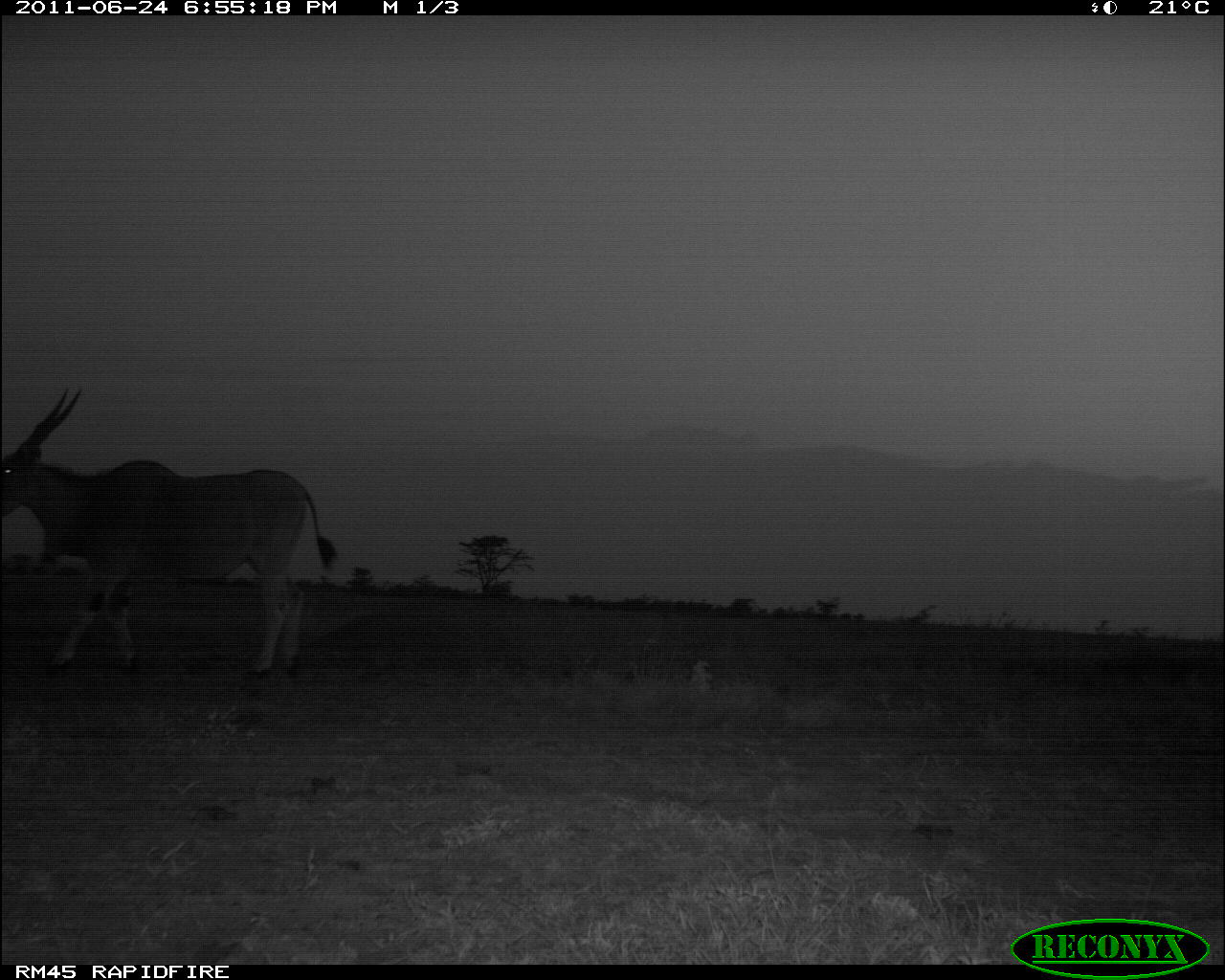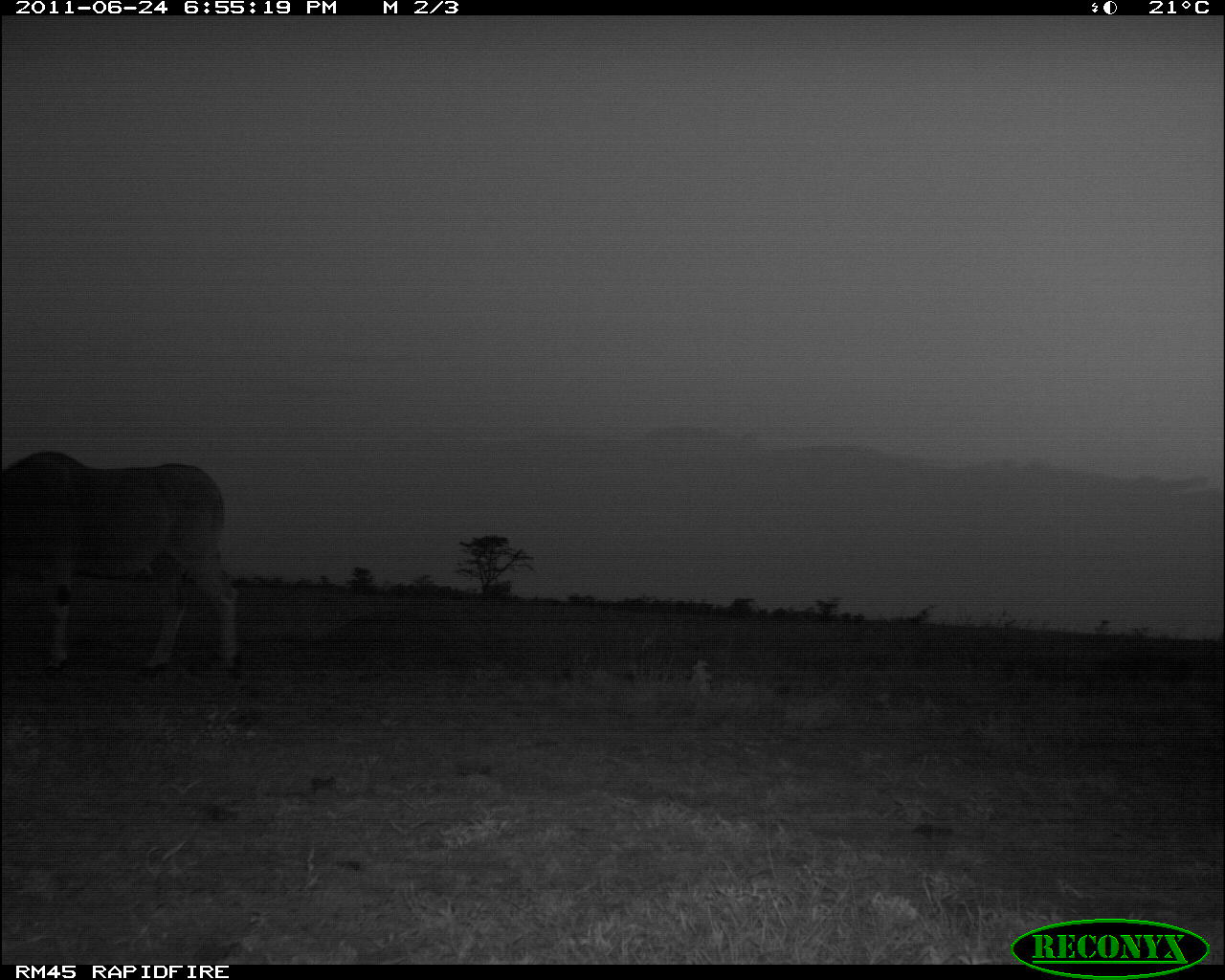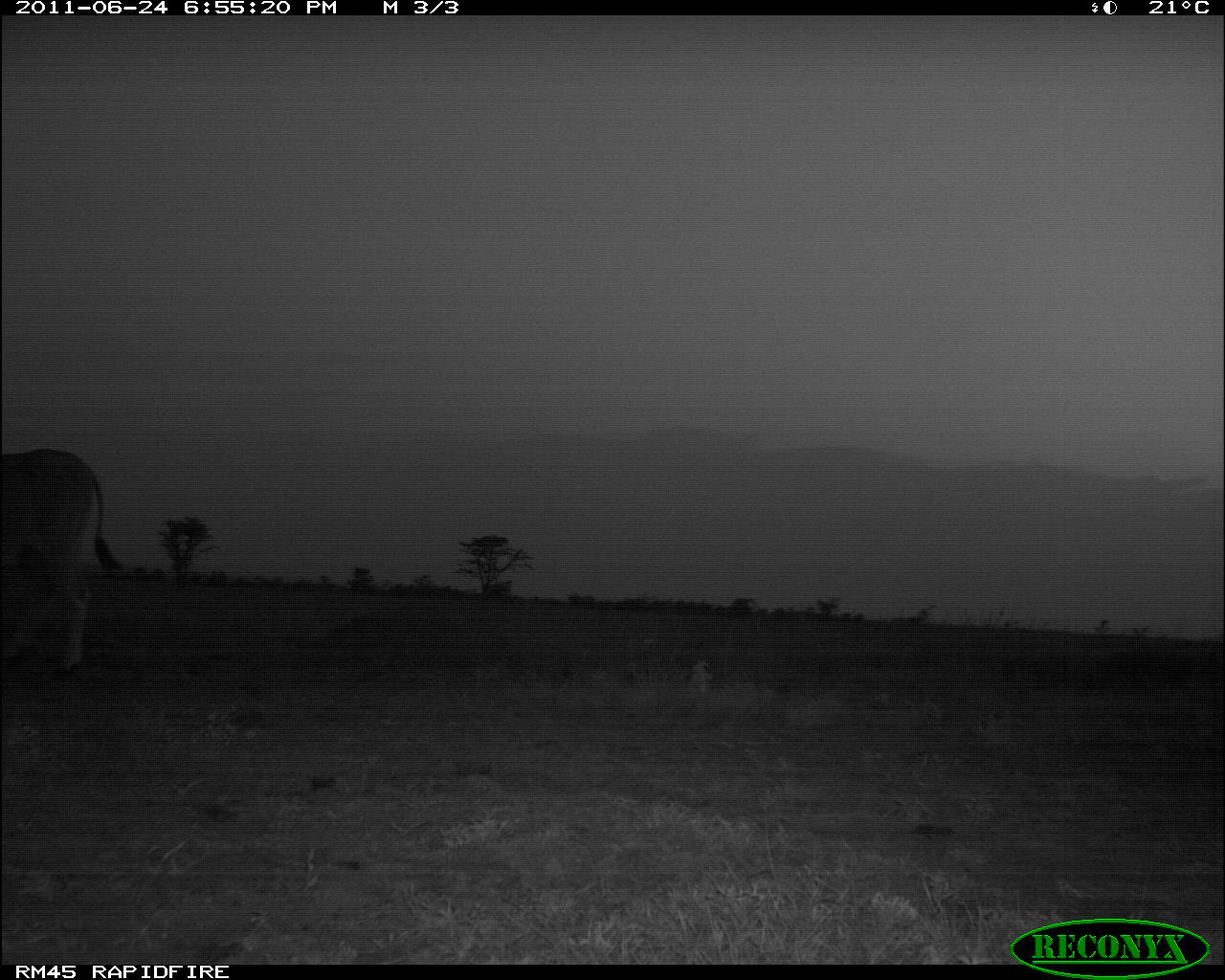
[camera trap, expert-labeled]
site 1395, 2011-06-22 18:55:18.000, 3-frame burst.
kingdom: Animalia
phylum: Chordata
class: Mammalia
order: Artiodactyla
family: Bovidae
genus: Tragelaphus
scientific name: Tragelaphus oryx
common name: eland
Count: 1.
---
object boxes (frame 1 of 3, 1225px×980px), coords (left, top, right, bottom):
tragelaphus oryx: (1, 385, 339, 674)